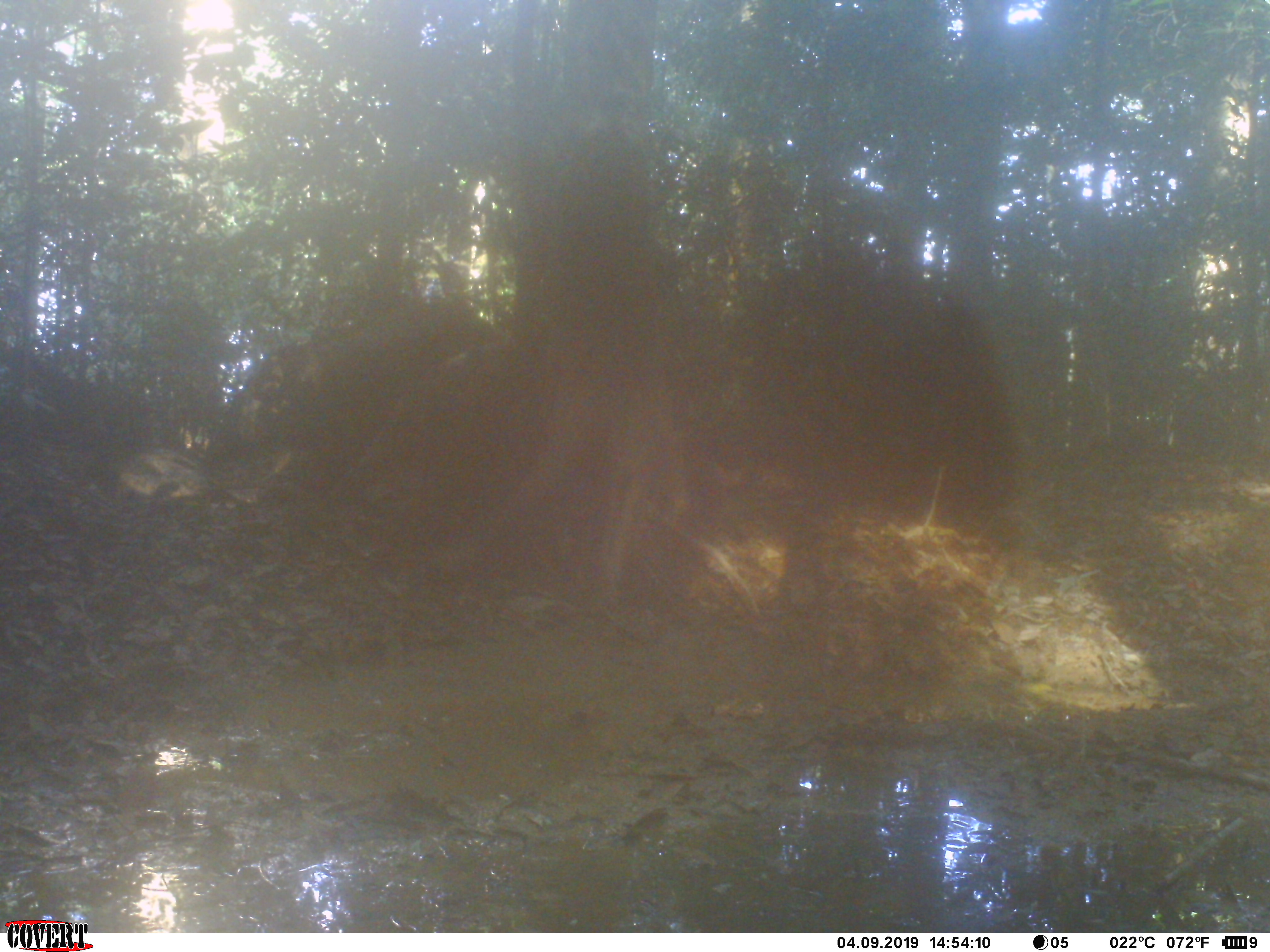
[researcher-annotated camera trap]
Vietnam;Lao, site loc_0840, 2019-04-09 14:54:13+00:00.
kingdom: Animalia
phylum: Chordata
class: Mammalia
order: Artiodactyla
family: Suidae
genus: Sus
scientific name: Sus scrofa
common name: eurasian wild pig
Eurasian wild pig (Sus scrofa). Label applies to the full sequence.